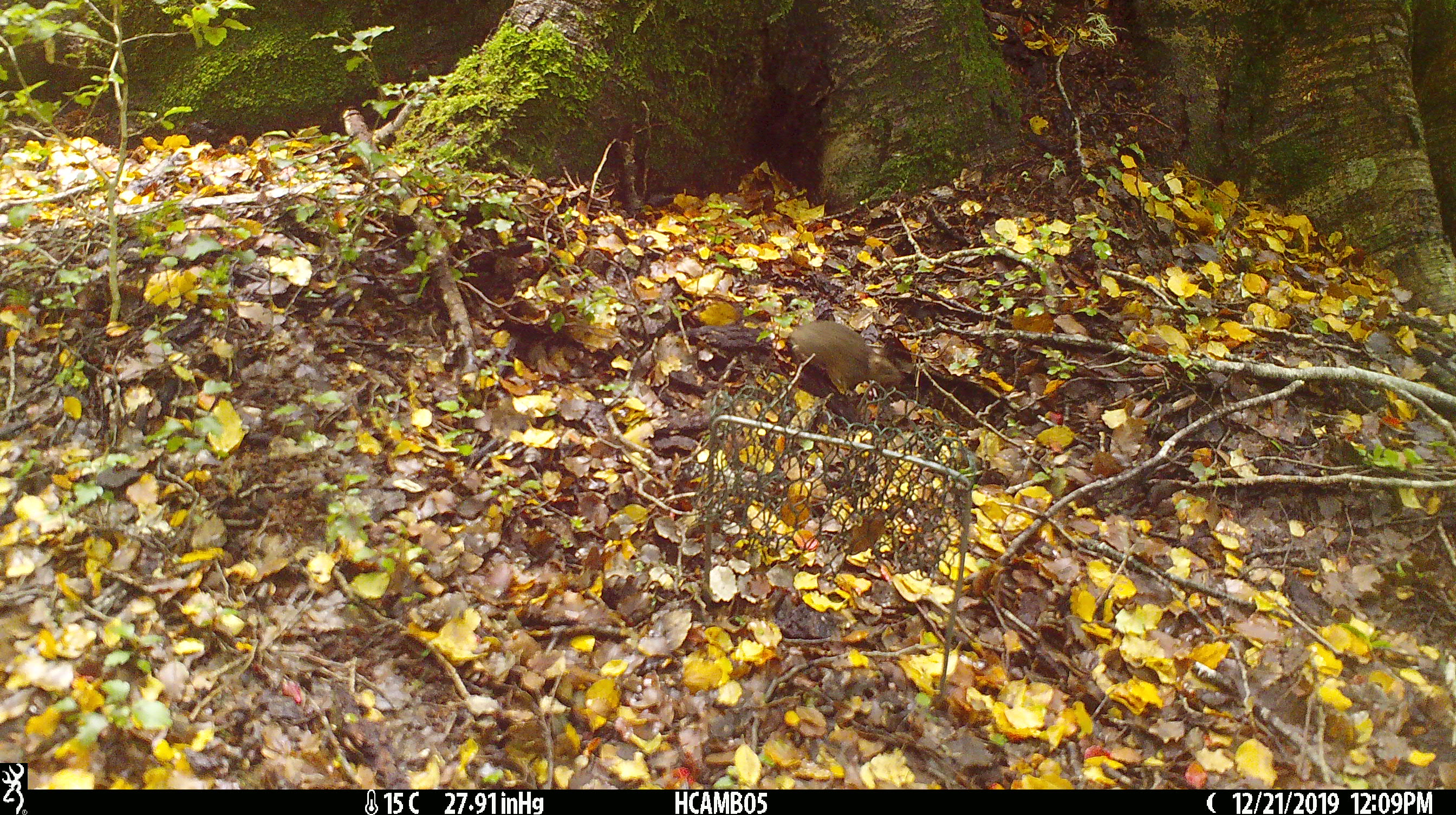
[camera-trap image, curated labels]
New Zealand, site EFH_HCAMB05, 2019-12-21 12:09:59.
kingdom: Animalia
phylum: Chordata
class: Mammalia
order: Rodentia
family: Muridae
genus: Mus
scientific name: Mus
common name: mouse